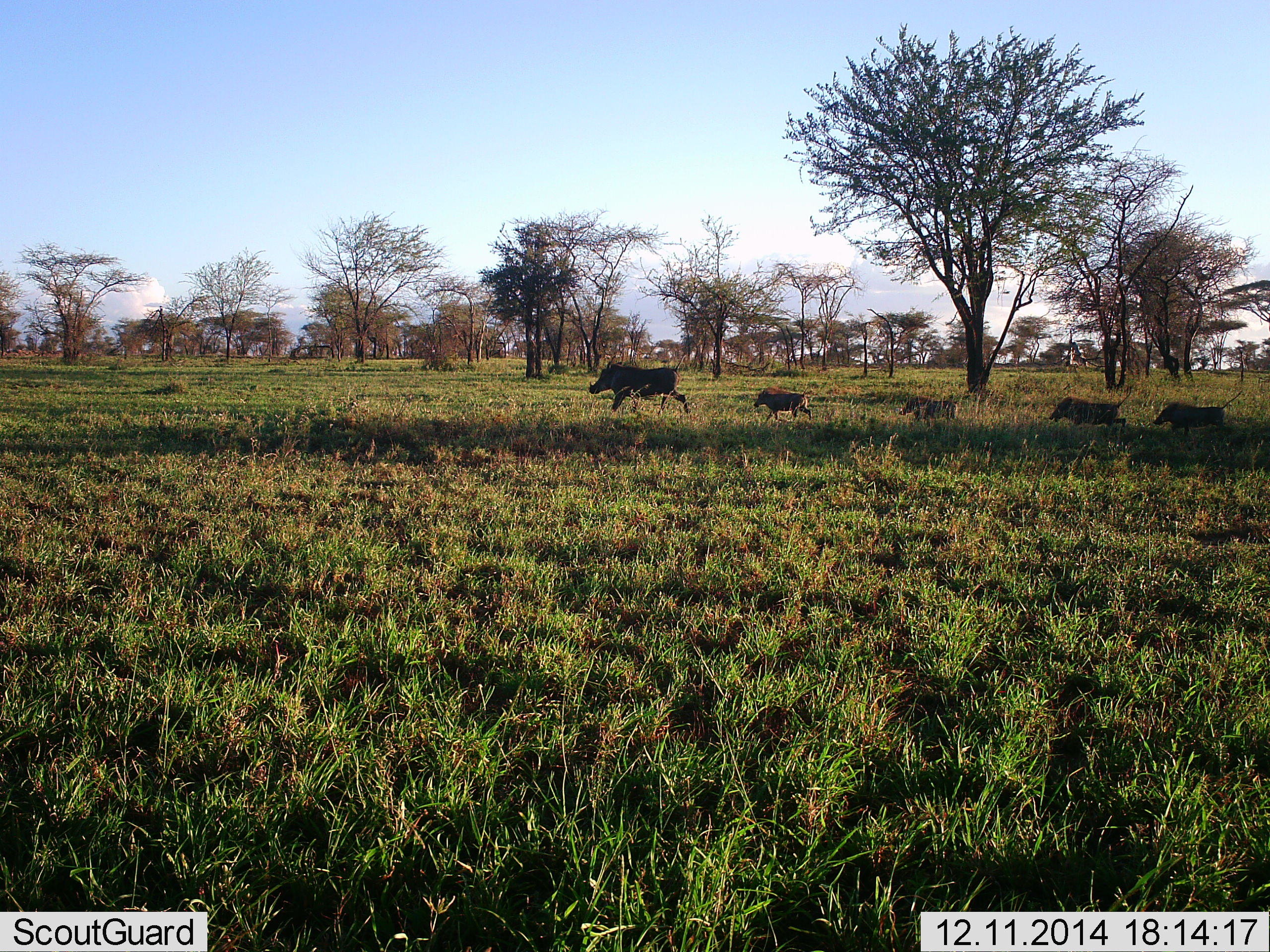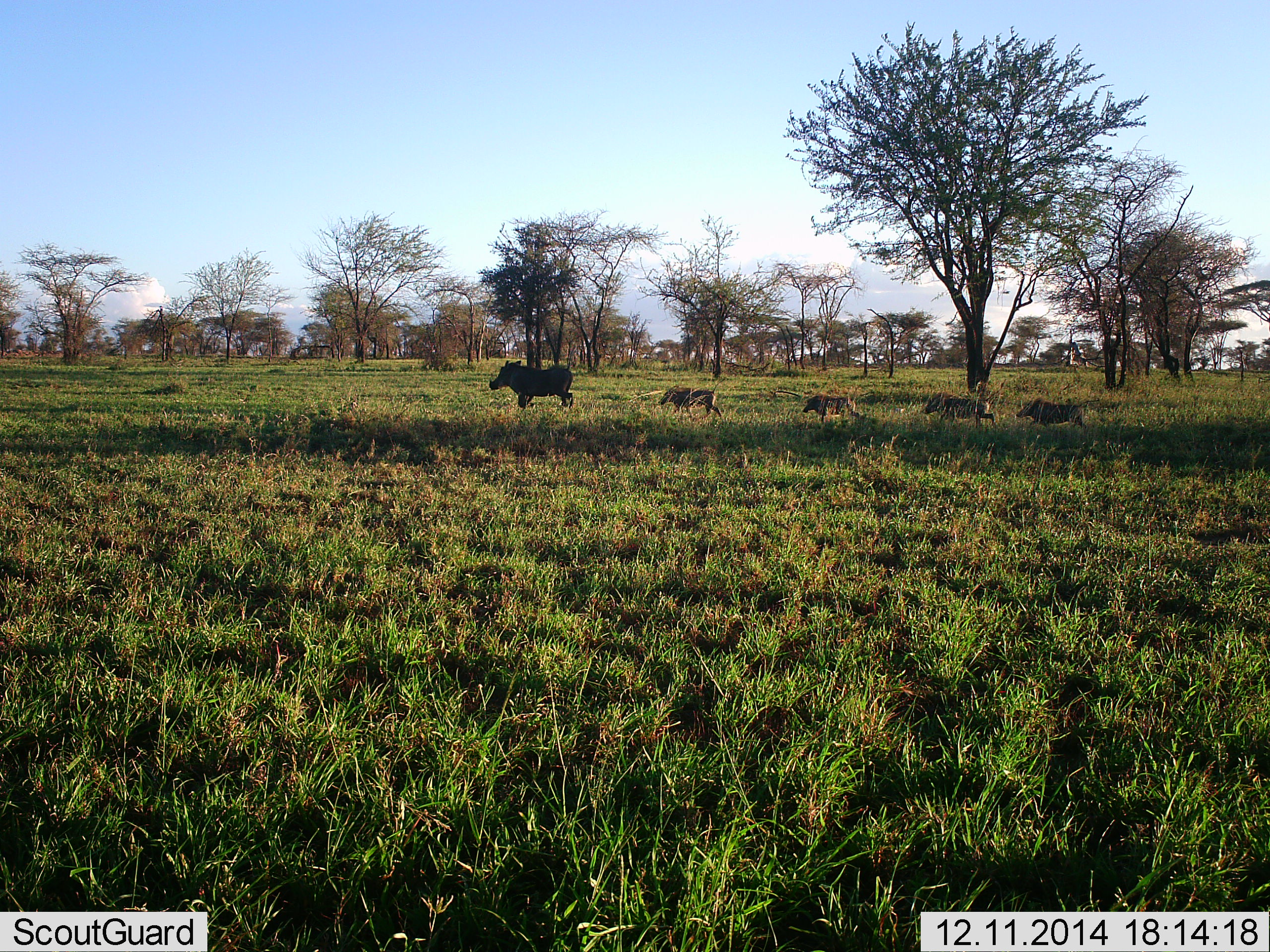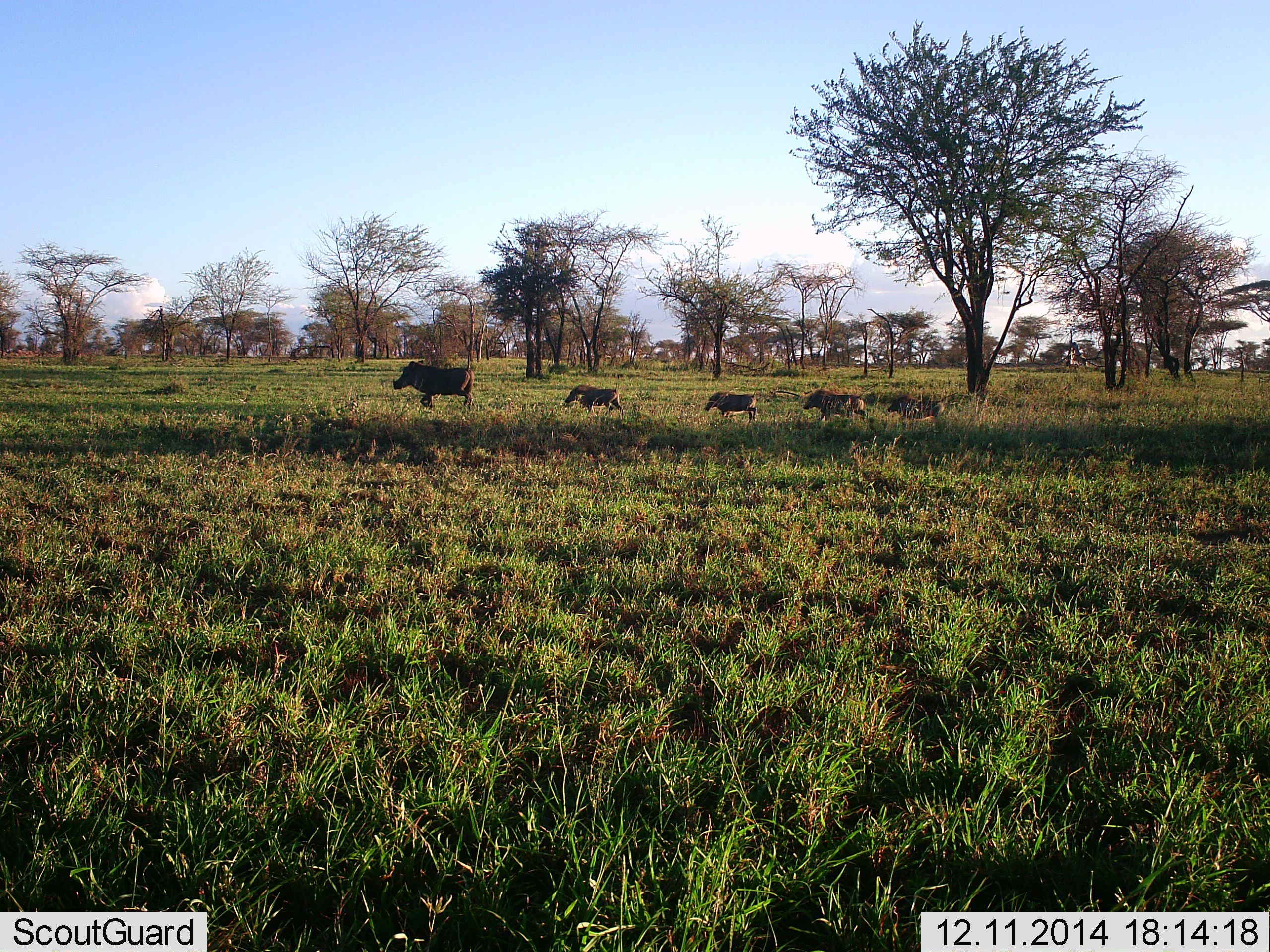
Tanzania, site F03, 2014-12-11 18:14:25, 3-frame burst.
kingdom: Animalia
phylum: Chordata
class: Mammalia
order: Artiodactyla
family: Suidae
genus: Phacochoerus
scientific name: Phacochoerus africanus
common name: warthog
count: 5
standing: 0%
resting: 0%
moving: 100%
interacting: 0%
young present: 100%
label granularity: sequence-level